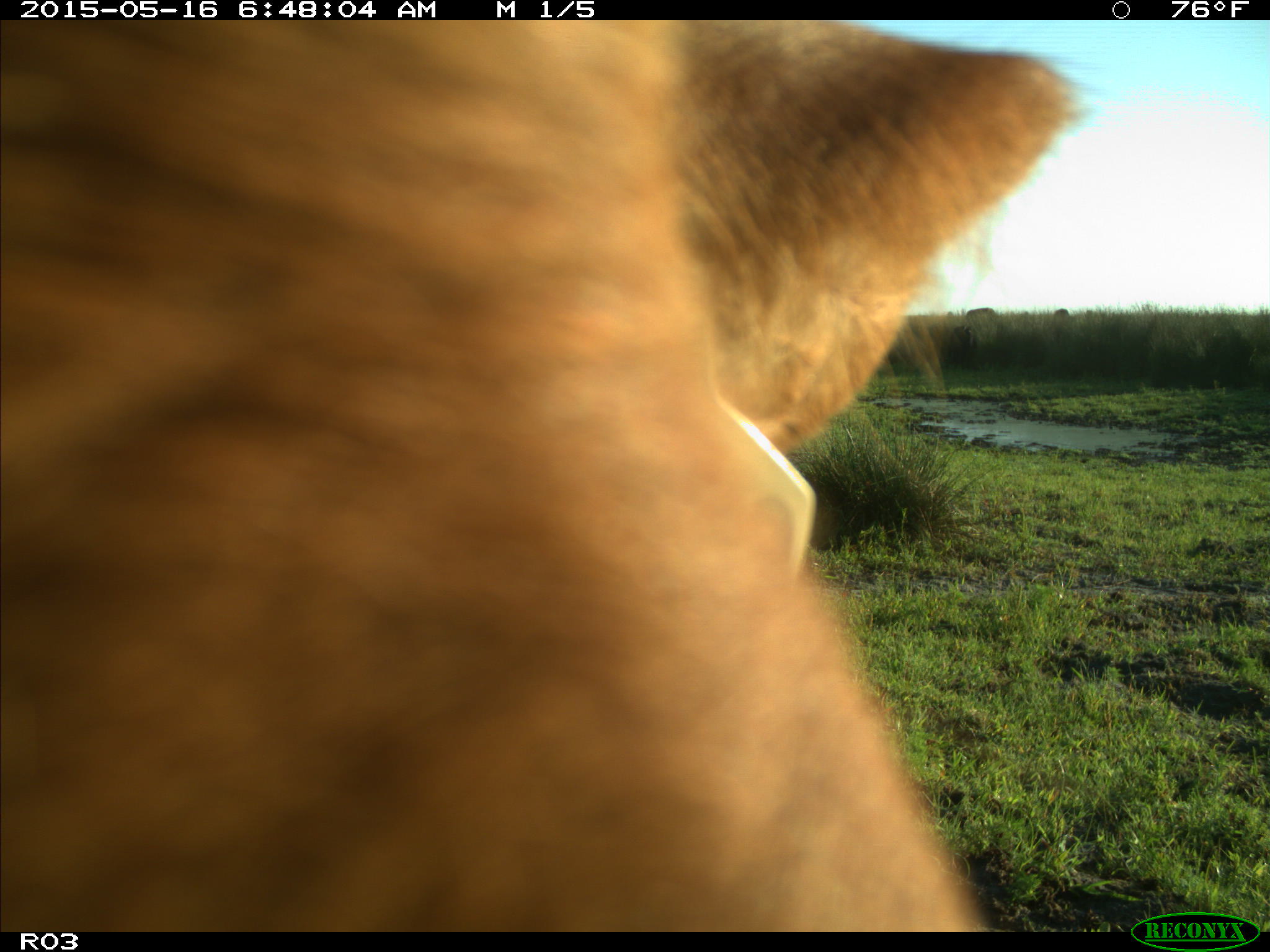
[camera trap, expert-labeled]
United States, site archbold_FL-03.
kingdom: Animalia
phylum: Chordata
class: Mammalia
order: Artiodactyla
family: Bovidae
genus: Bos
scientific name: Bos taurus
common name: domestic cow